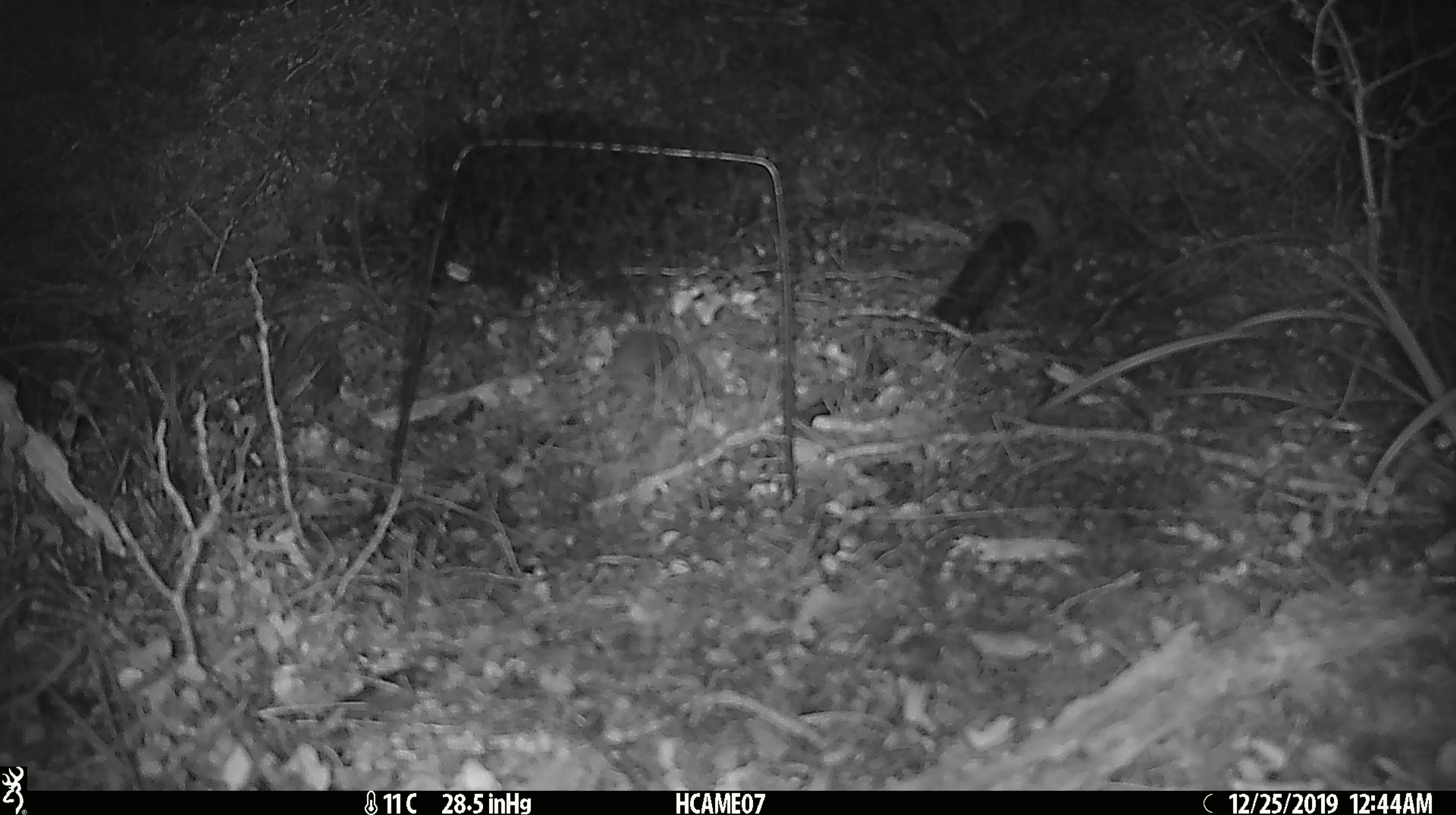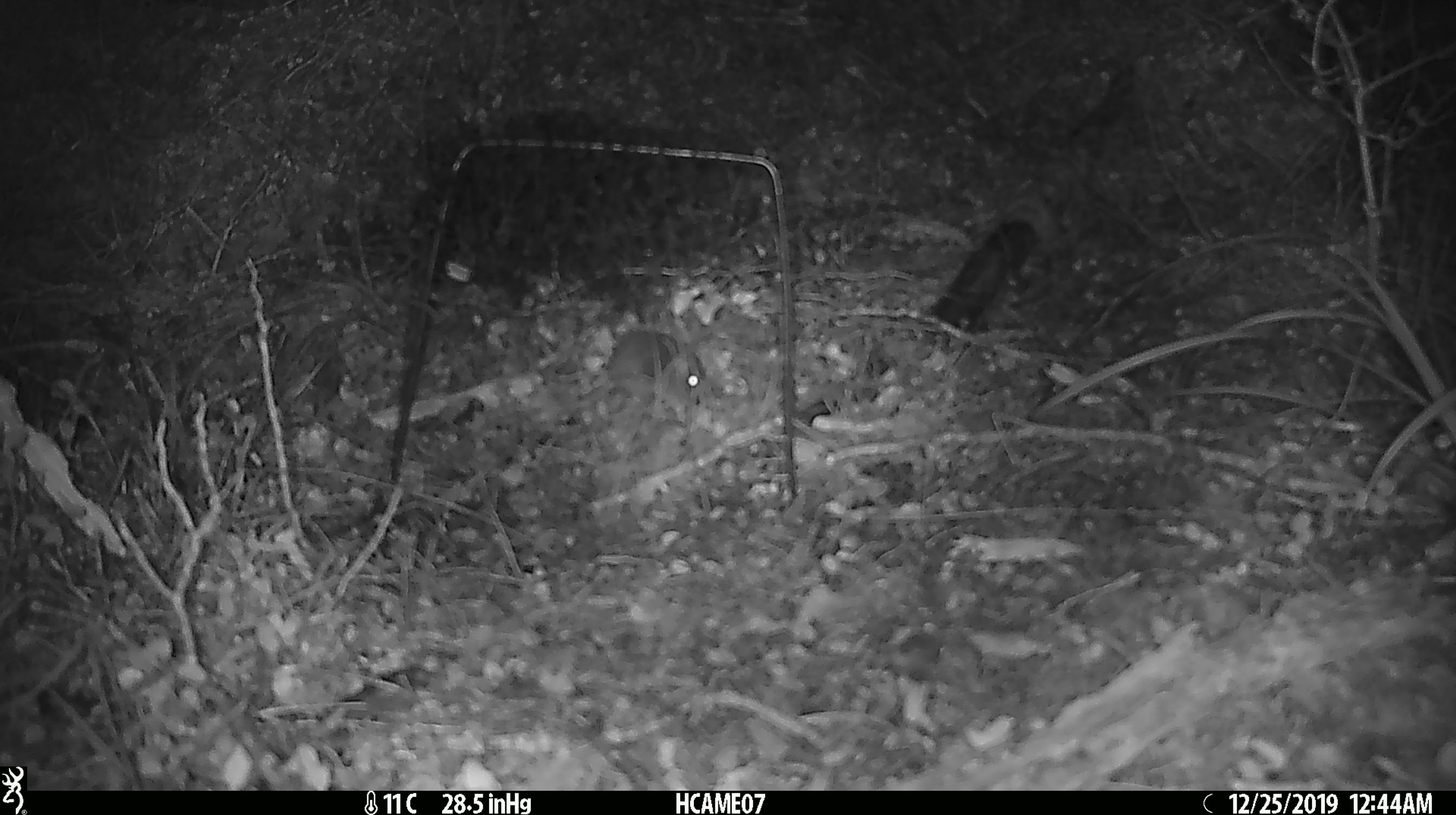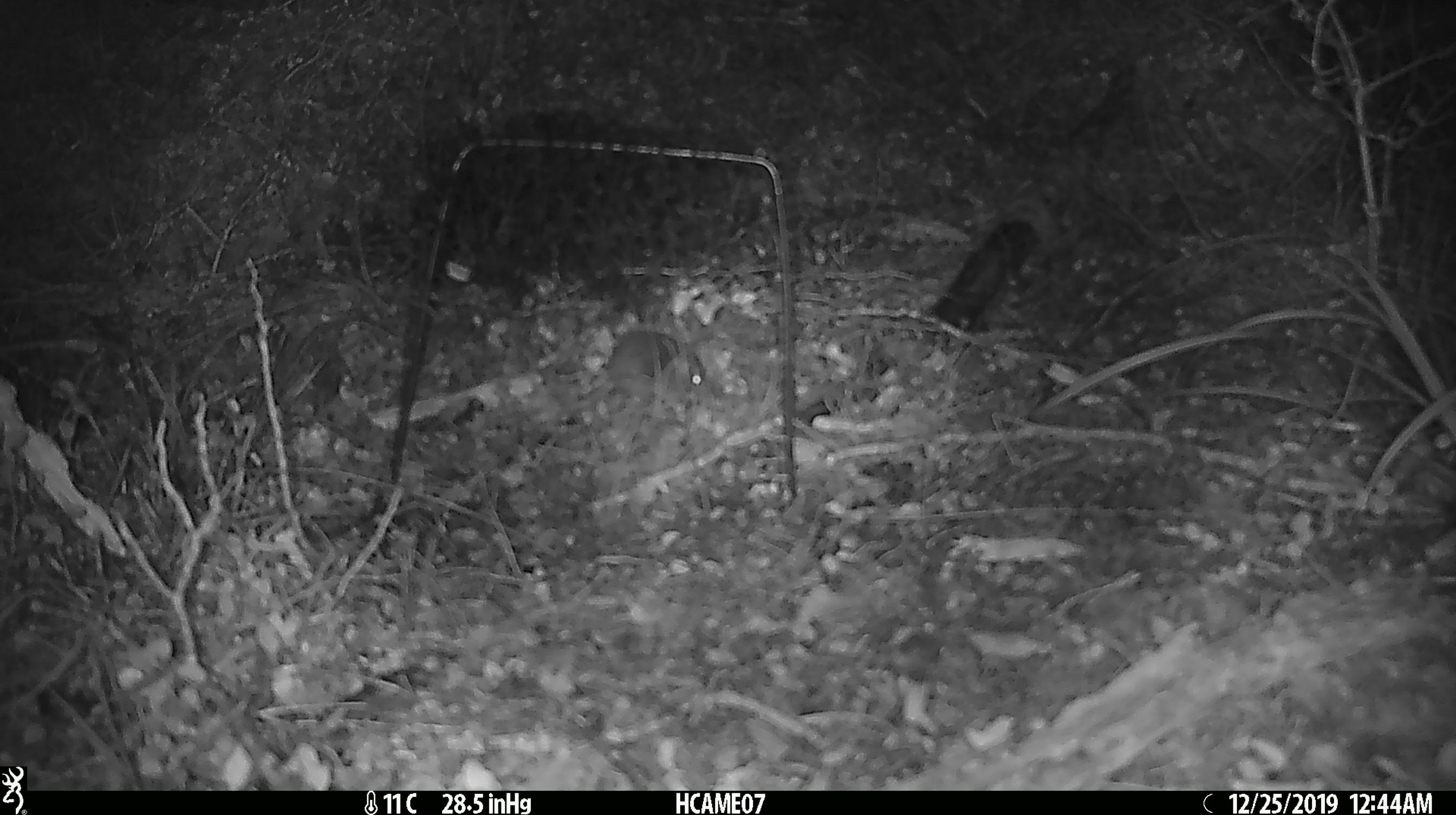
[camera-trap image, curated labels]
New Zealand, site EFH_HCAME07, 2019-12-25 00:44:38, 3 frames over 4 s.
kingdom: Animalia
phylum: Chordata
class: Mammalia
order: Rodentia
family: Muridae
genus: Mus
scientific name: Mus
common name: mouse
Mouse (Mus).